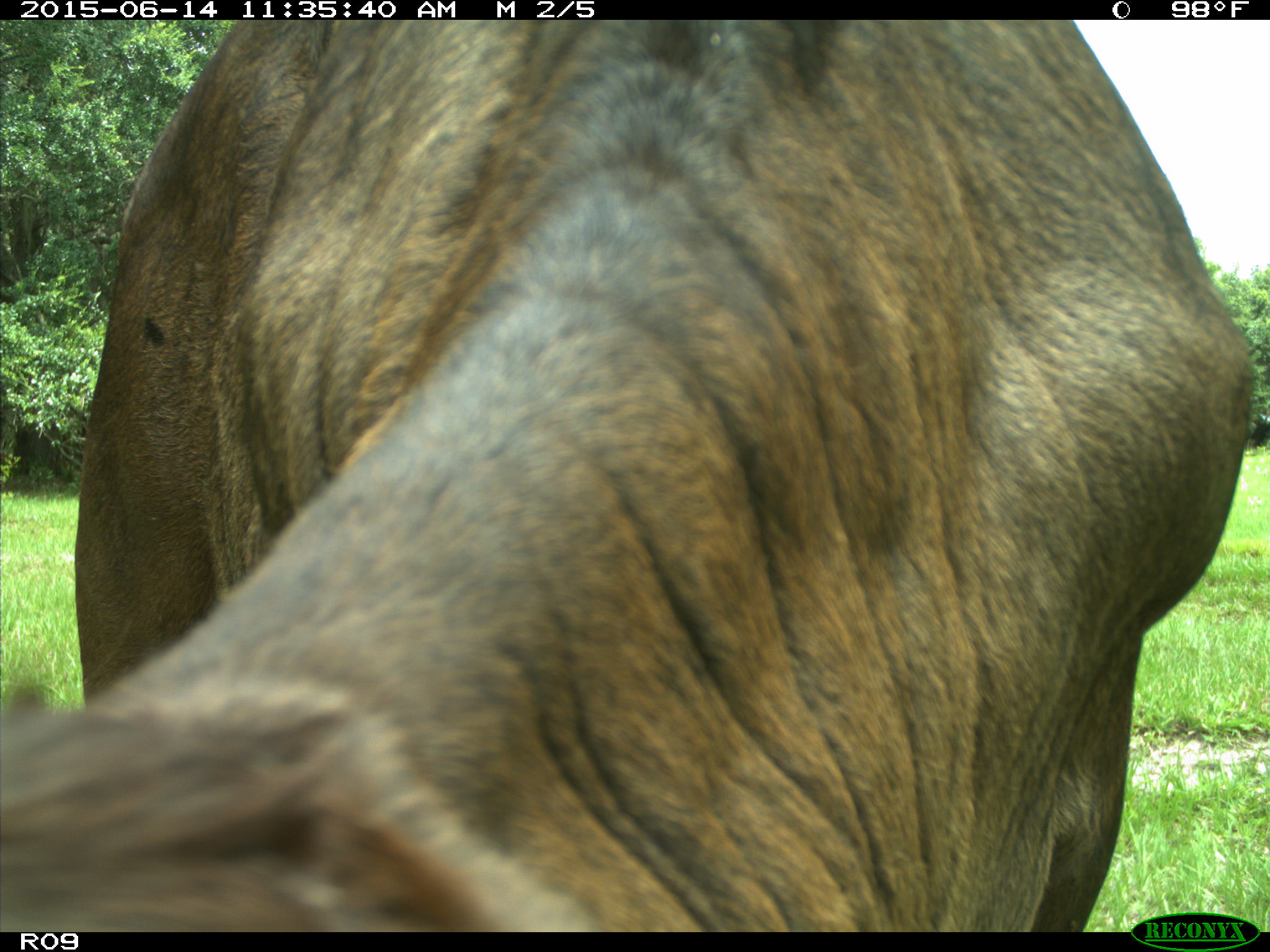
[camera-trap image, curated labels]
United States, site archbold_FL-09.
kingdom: Animalia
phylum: Chordata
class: Mammalia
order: Artiodactyla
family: Bovidae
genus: Bos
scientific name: Bos taurus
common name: domestic cow